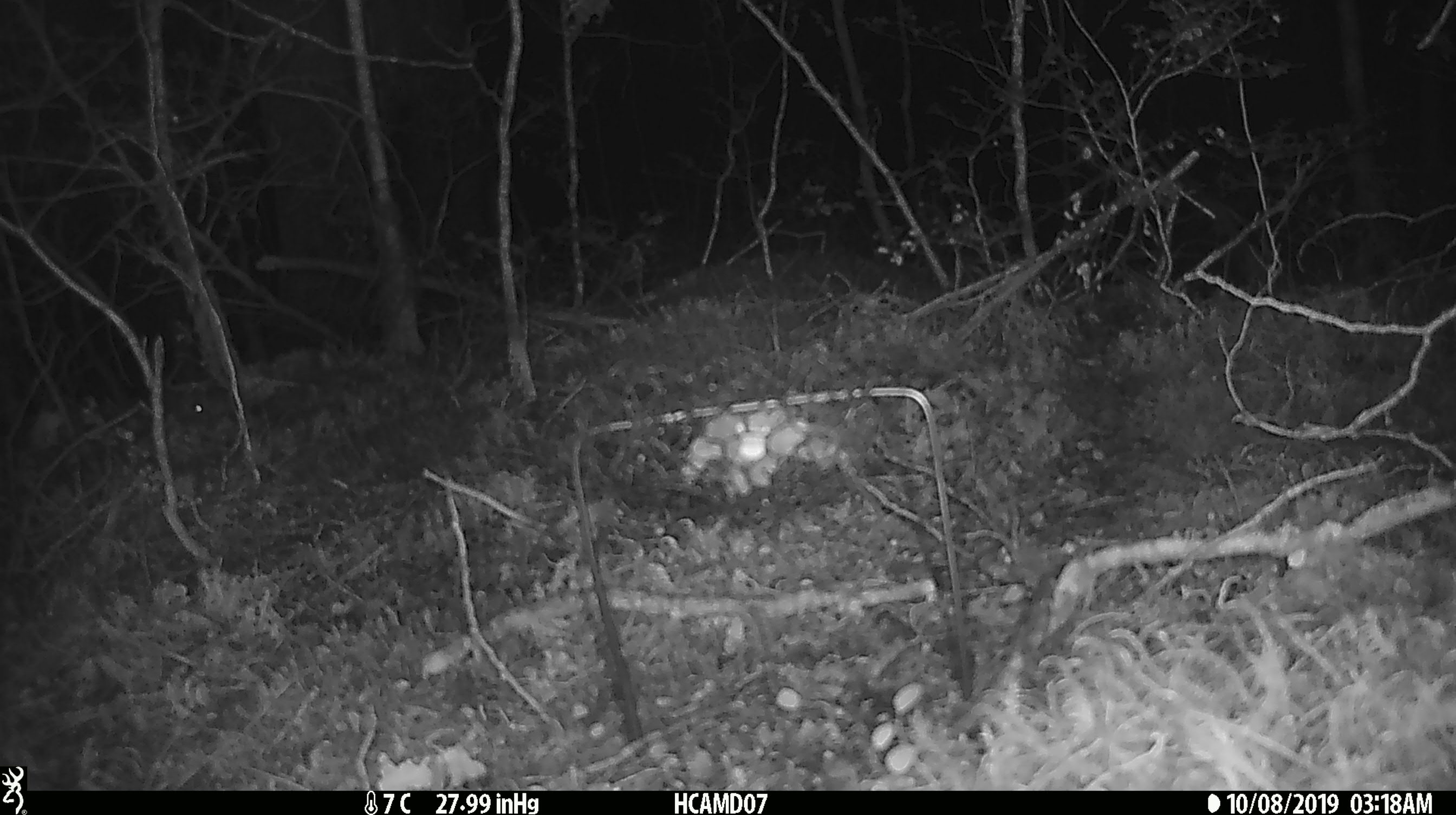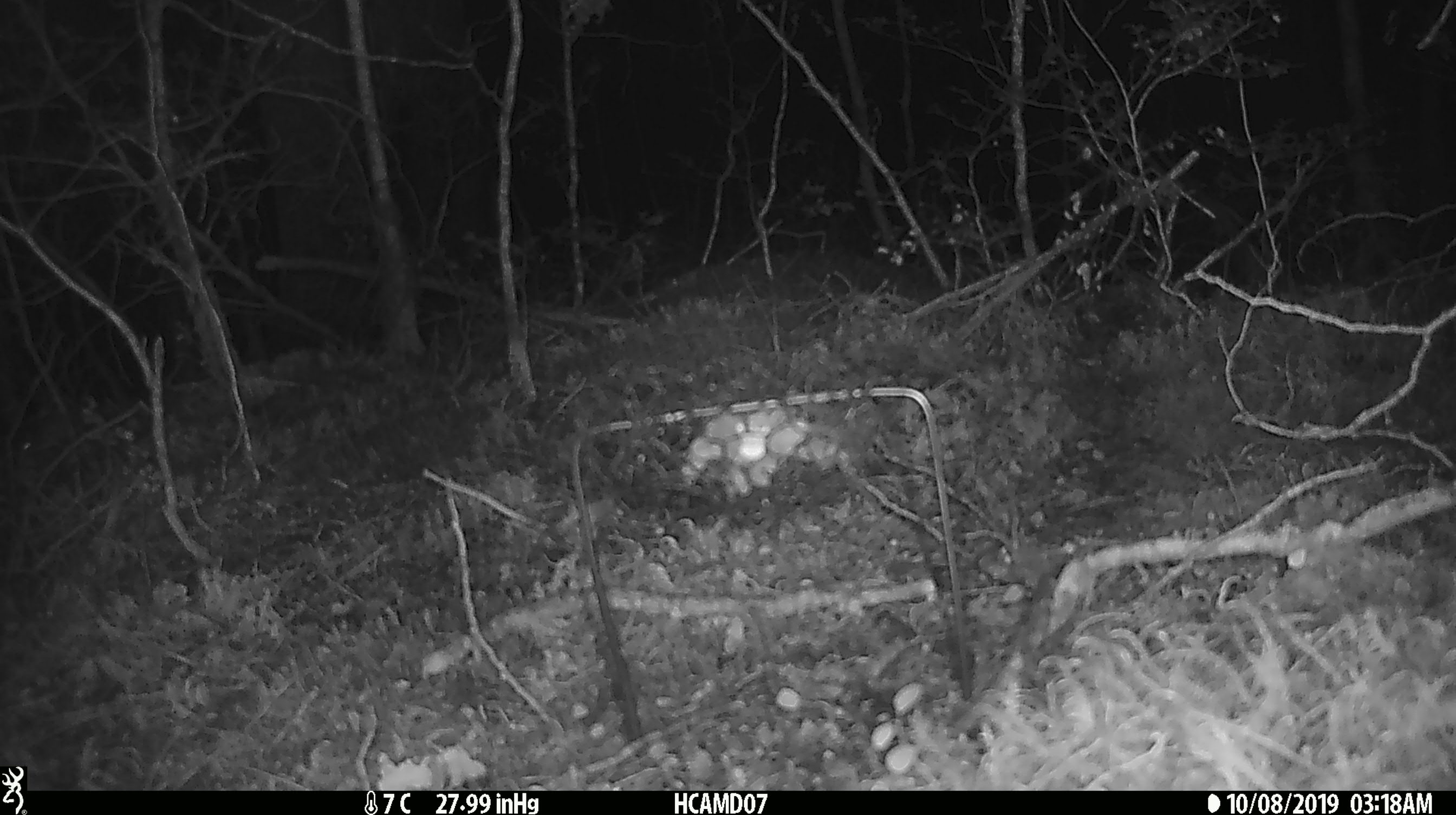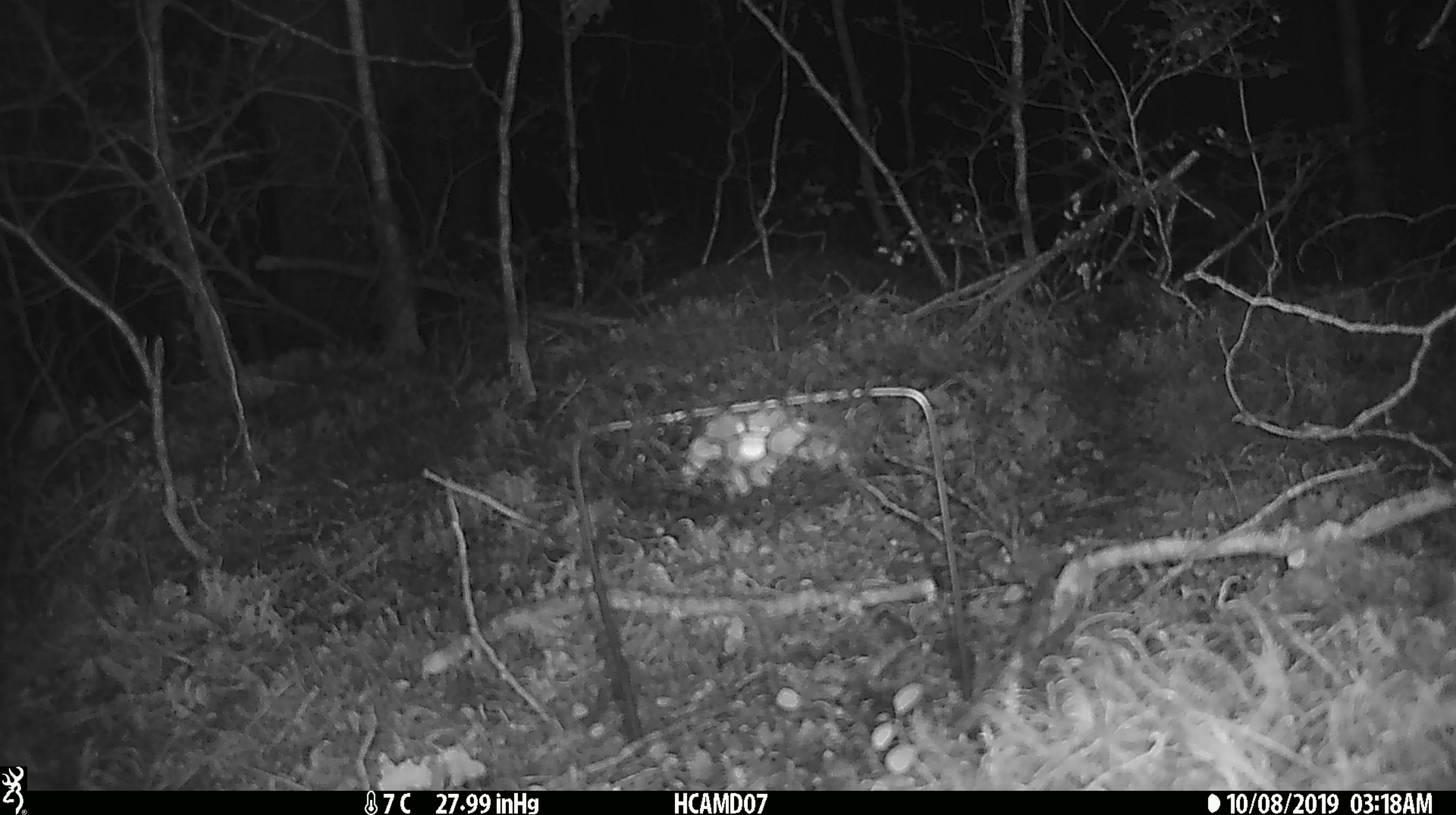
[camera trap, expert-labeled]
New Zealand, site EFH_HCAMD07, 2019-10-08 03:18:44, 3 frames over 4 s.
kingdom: Animalia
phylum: Chordata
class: Mammalia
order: Rodentia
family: Muridae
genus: Mus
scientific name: Mus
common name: mouse